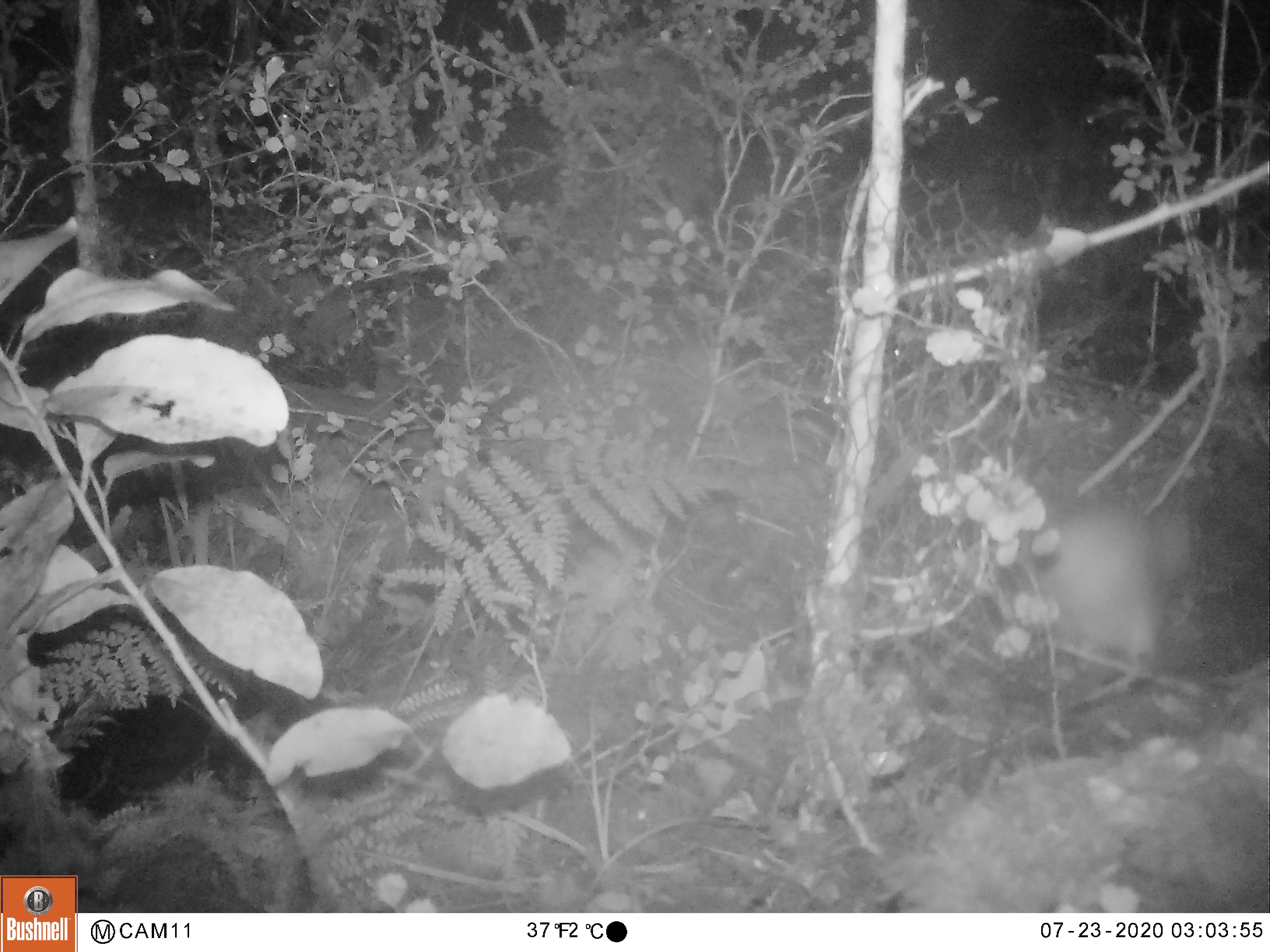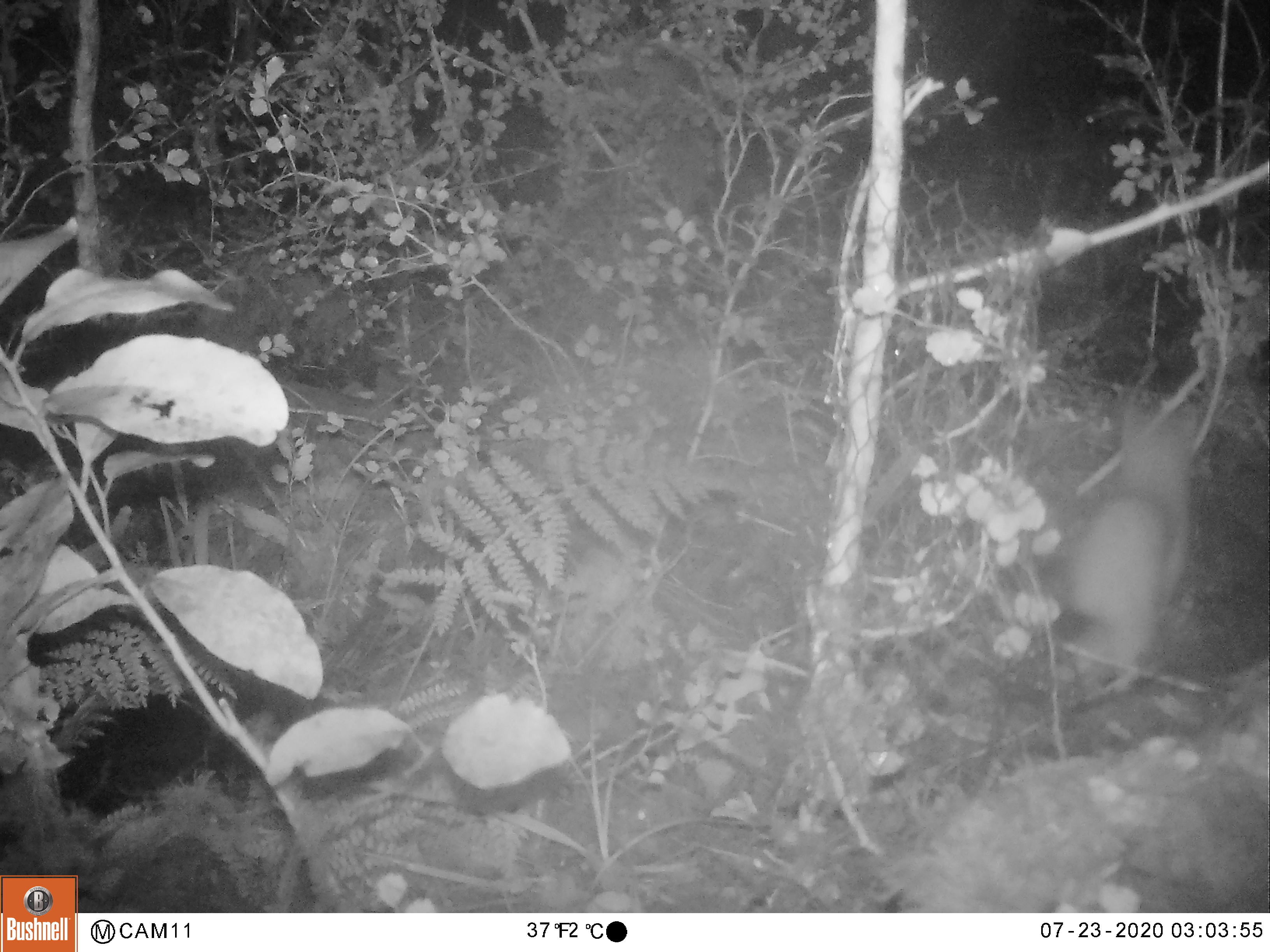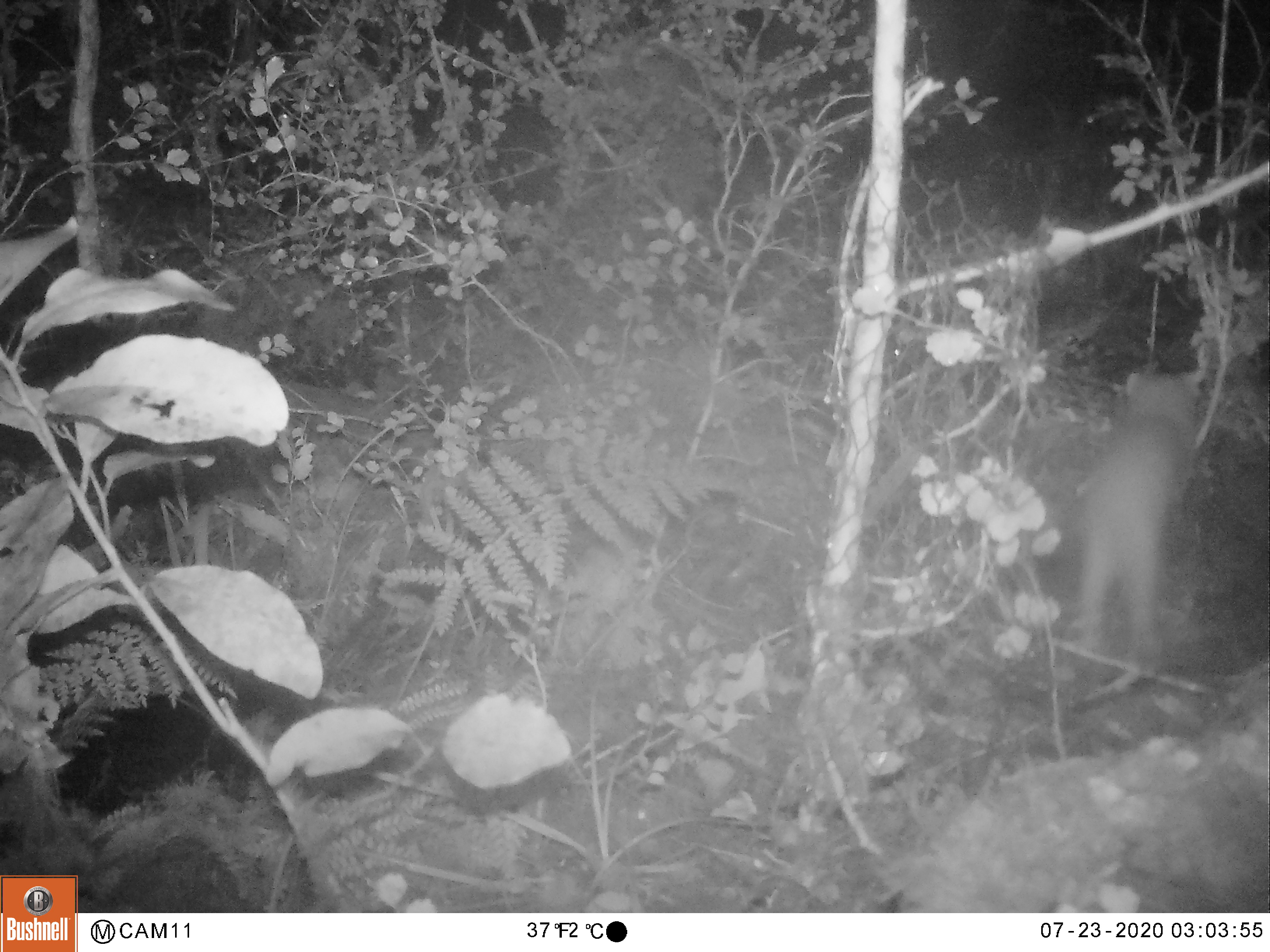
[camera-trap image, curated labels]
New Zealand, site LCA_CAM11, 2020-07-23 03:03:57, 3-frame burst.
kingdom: Animalia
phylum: Chordata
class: Mammalia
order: Carnivora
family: Mustelidae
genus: Mustela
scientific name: Mustela erminea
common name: stoat